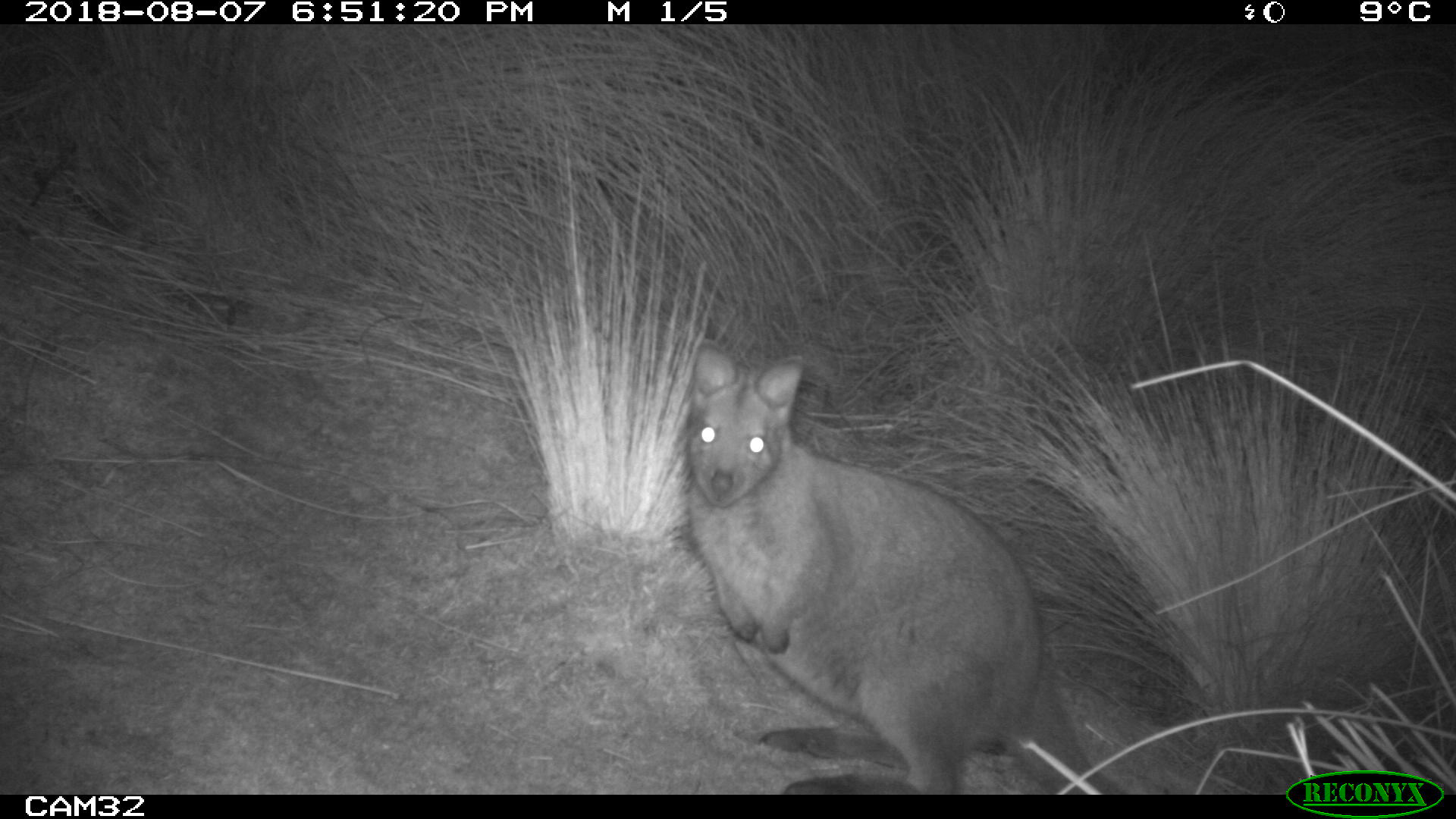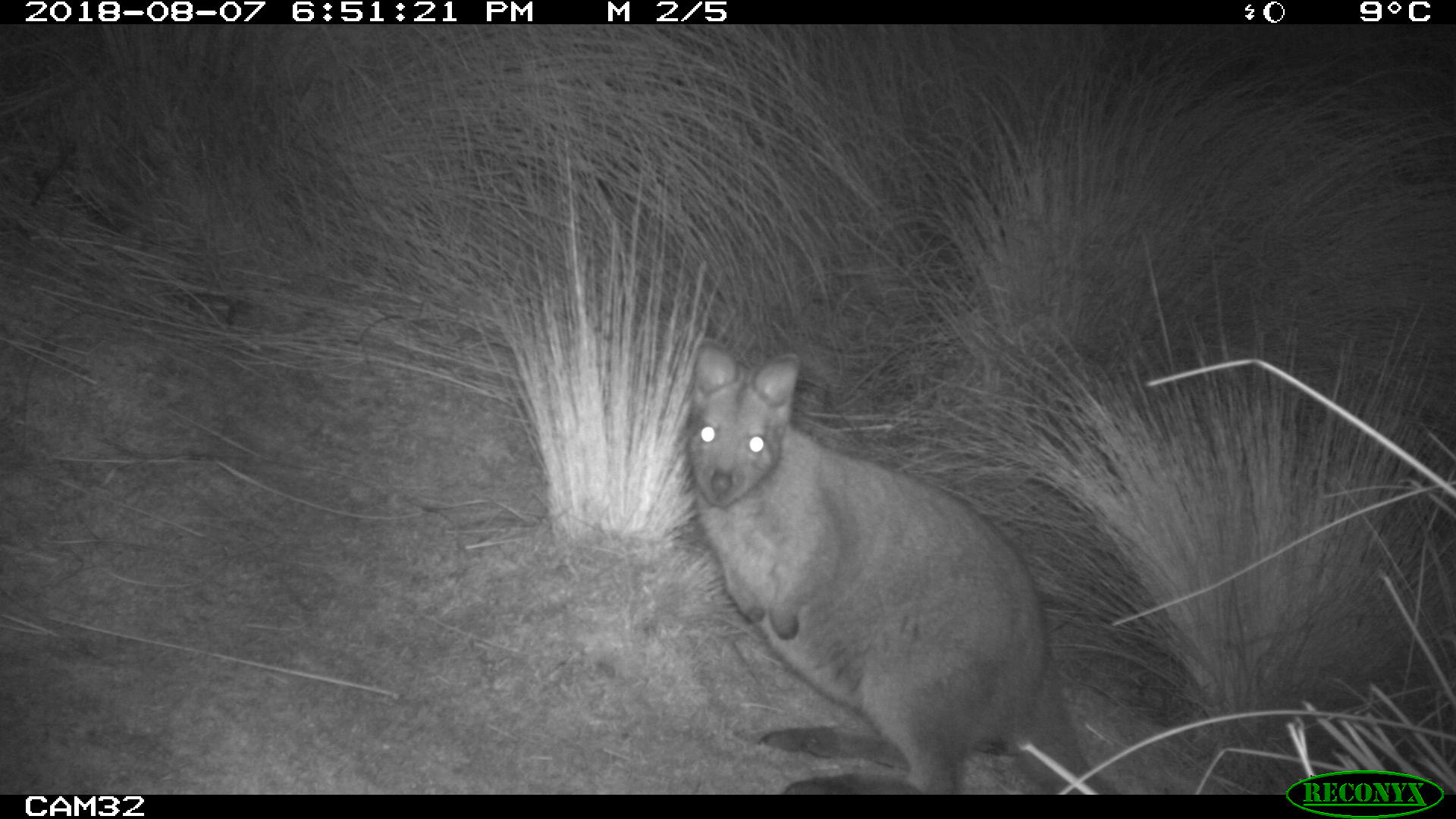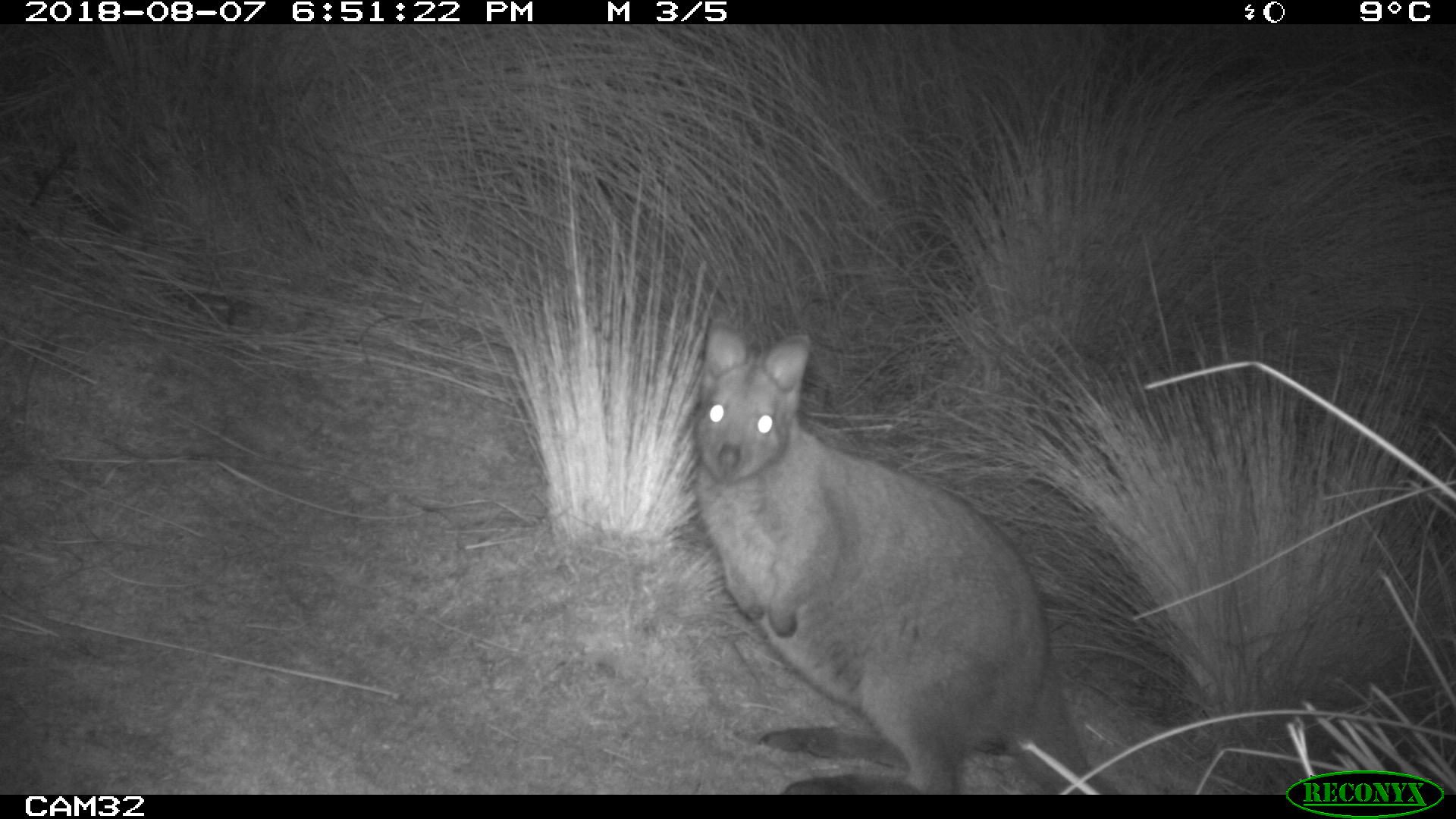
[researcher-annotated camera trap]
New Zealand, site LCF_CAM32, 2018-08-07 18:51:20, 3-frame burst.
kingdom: Animalia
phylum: Chordata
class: Mammalia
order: Diprotodontia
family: Macropodidae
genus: Notamacropus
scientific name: Notamacropus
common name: wallaby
Wallaby (Notamacropus).